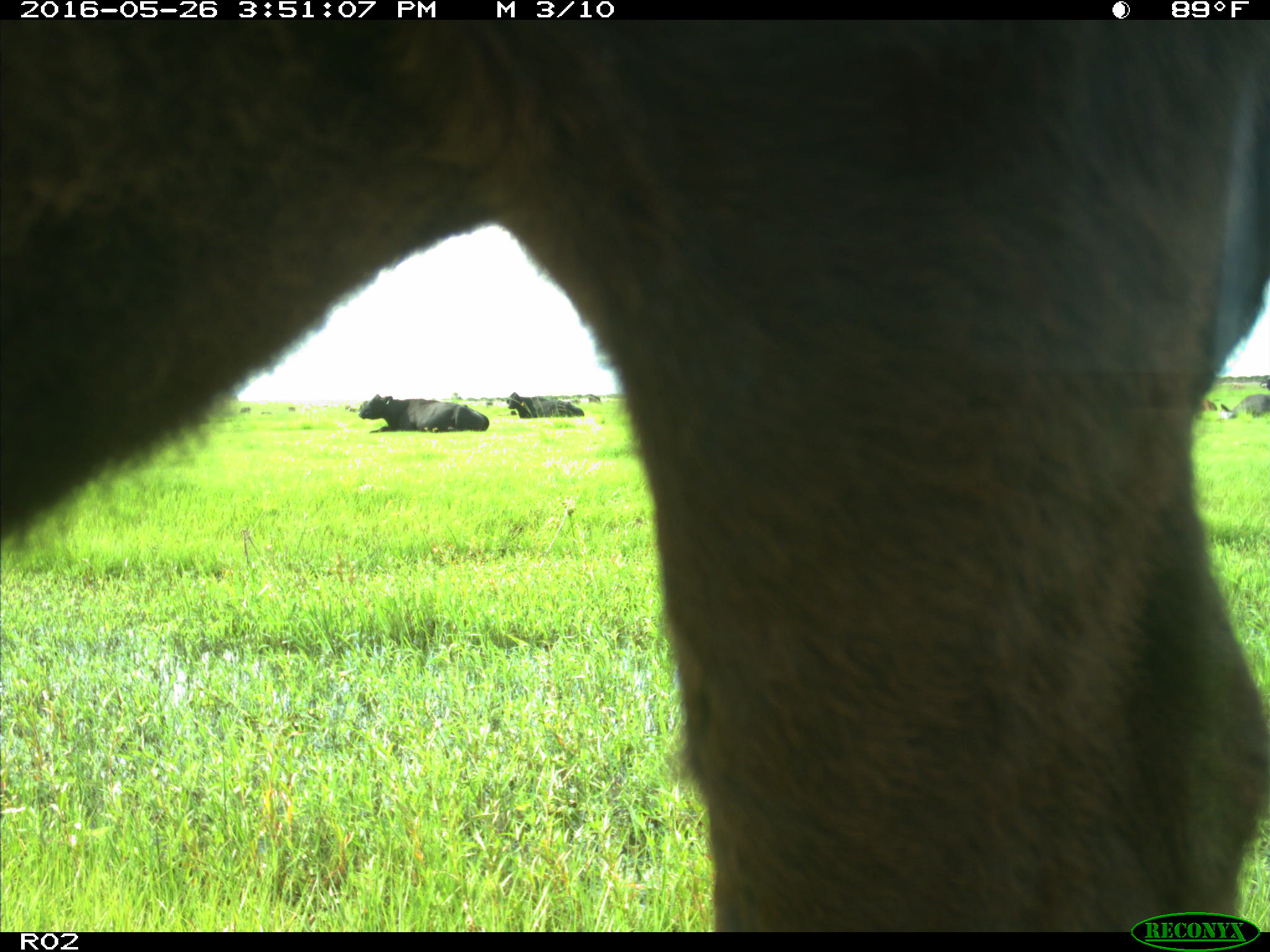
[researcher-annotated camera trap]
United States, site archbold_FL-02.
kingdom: Animalia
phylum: Chordata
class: Mammalia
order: Artiodactyla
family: Bovidae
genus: Bos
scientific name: Bos taurus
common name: domestic cow